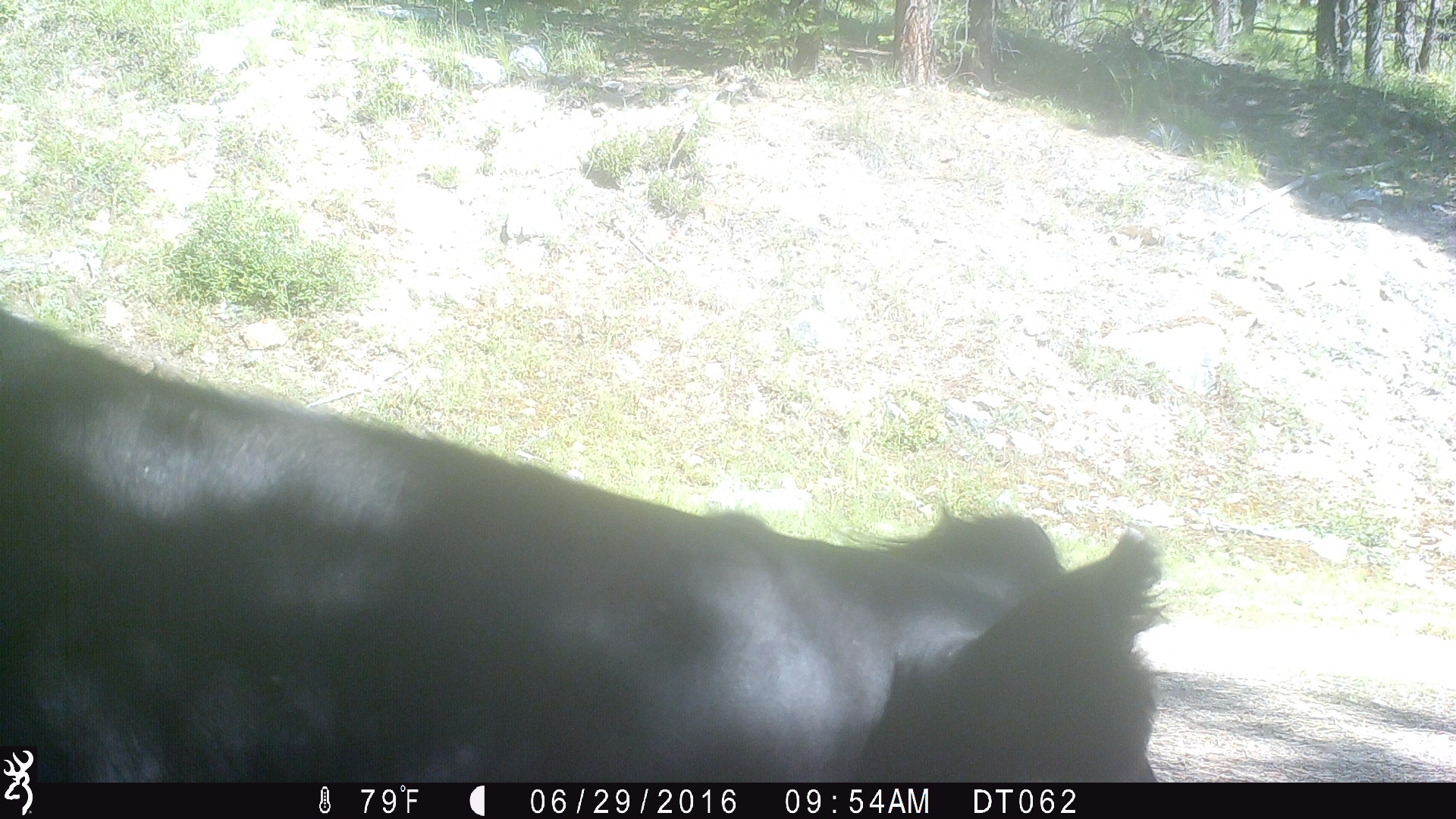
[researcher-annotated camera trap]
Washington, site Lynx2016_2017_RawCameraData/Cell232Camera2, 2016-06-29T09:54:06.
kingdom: Animalia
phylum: Chordata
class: Mammalia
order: Artiodactyla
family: Bovidae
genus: Bos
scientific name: Bos taurus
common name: domestic cattle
Domestic cattle (Bos taurus). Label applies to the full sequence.